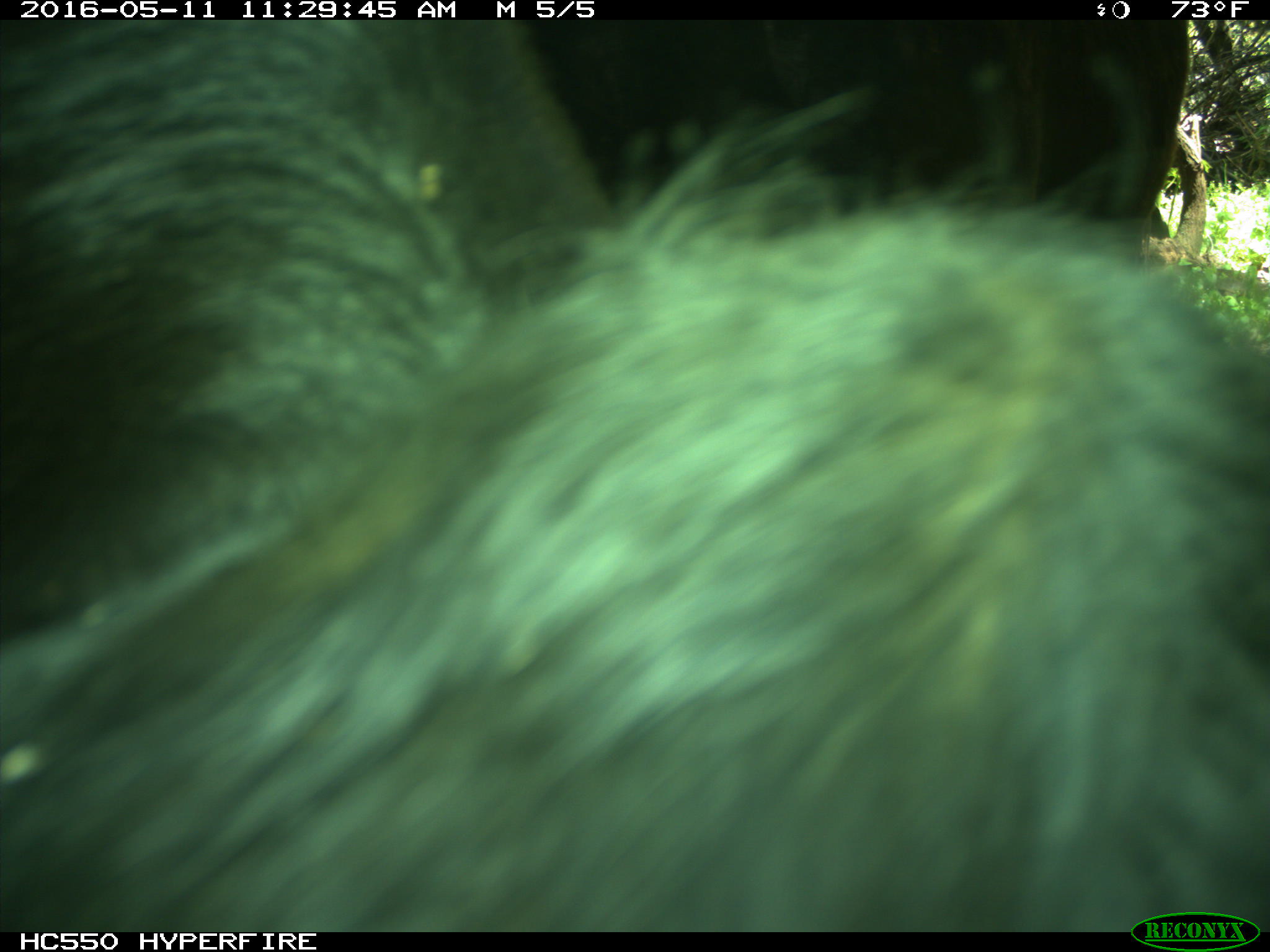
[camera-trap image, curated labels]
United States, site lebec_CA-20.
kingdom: Animalia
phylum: Chordata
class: Mammalia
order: Artiodactyla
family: Bovidae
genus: Bos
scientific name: Bos taurus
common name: domestic cow